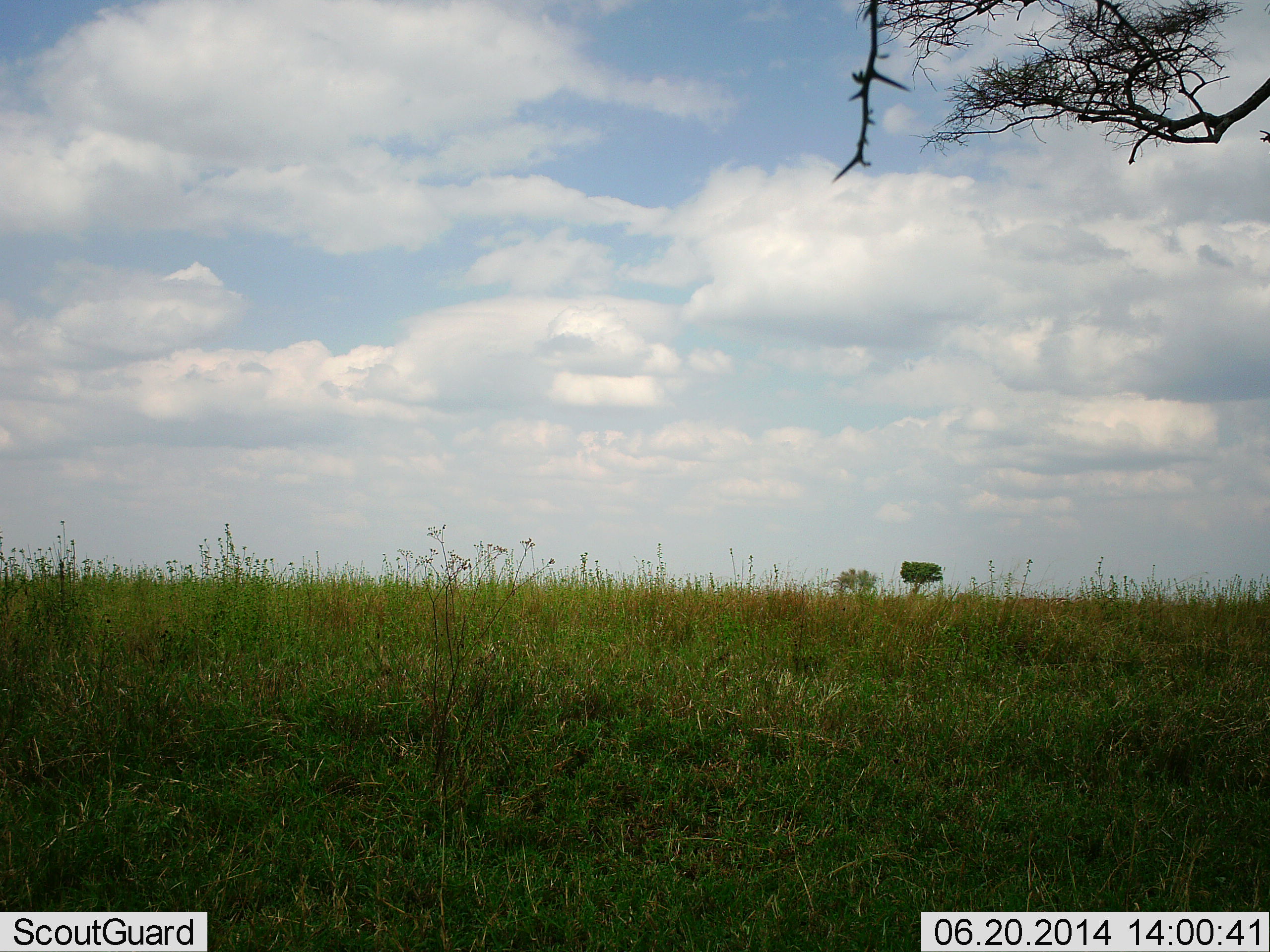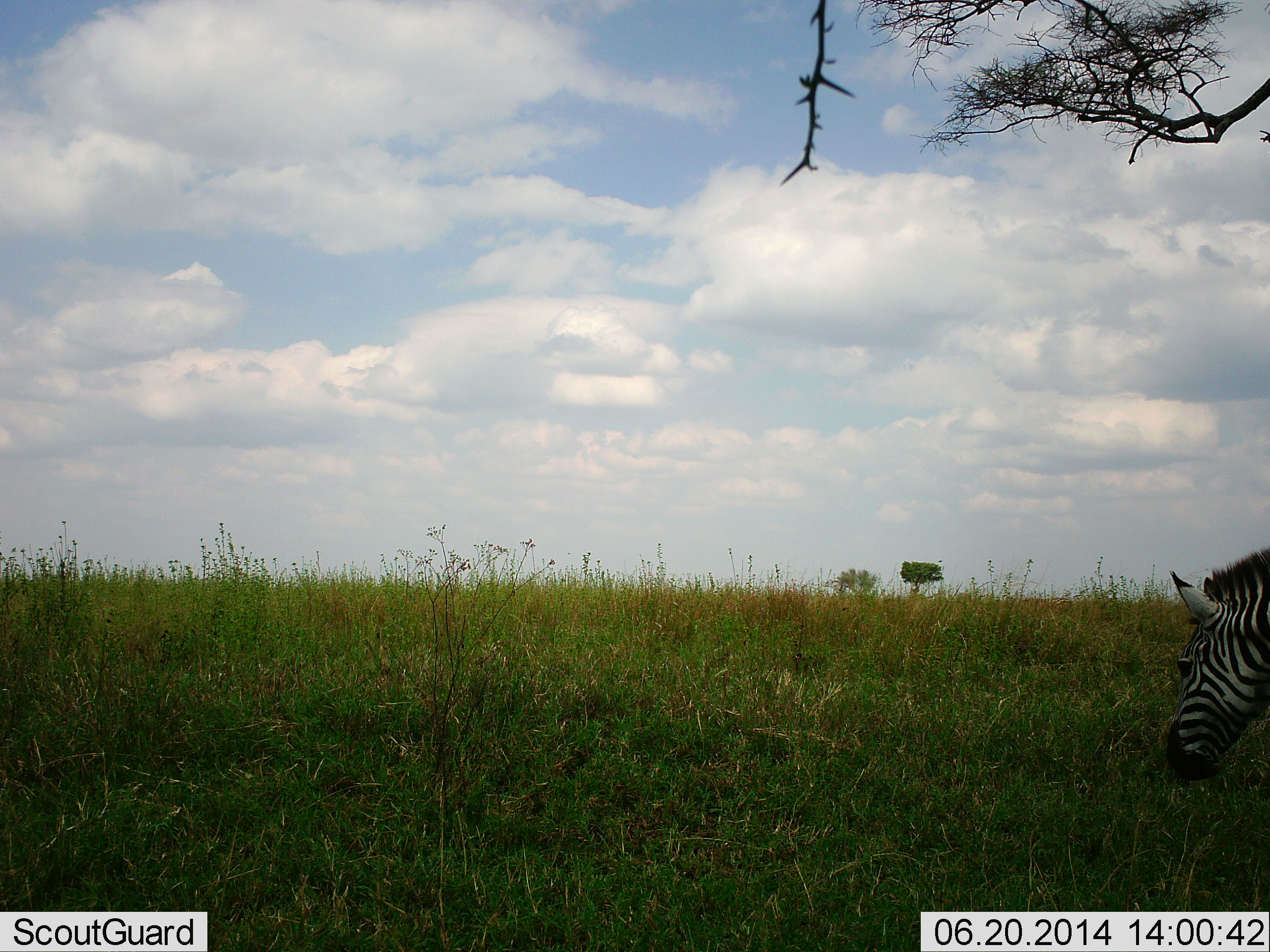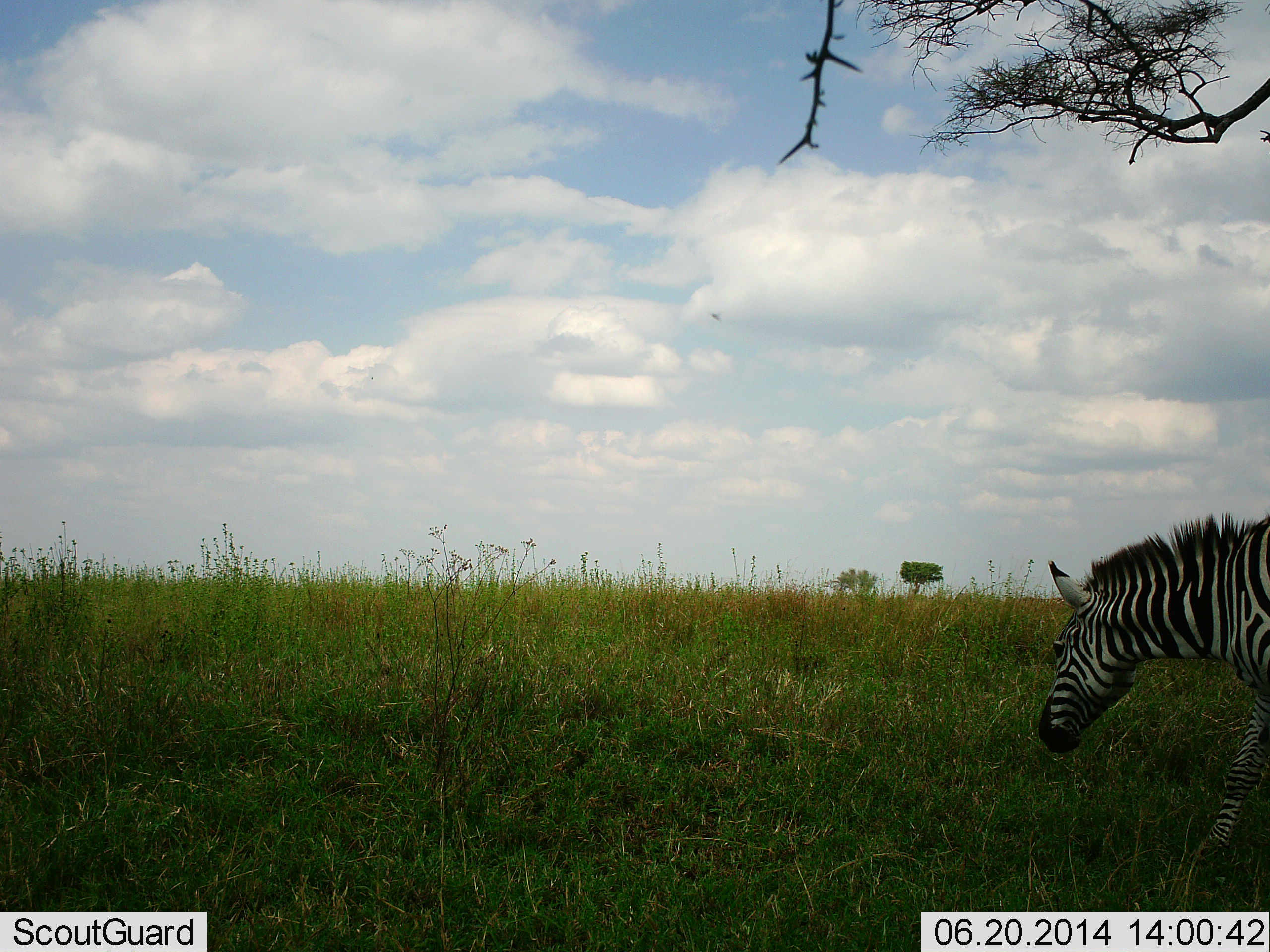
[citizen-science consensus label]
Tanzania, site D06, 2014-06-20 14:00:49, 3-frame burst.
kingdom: Animalia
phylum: Chordata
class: Mammalia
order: Perissodactyla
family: Equidae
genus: Equus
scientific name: Equus quagga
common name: plains zebra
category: zebra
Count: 1.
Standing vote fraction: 0%.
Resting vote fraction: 0%.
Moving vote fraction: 91%.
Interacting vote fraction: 0%.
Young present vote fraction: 0%.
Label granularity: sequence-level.